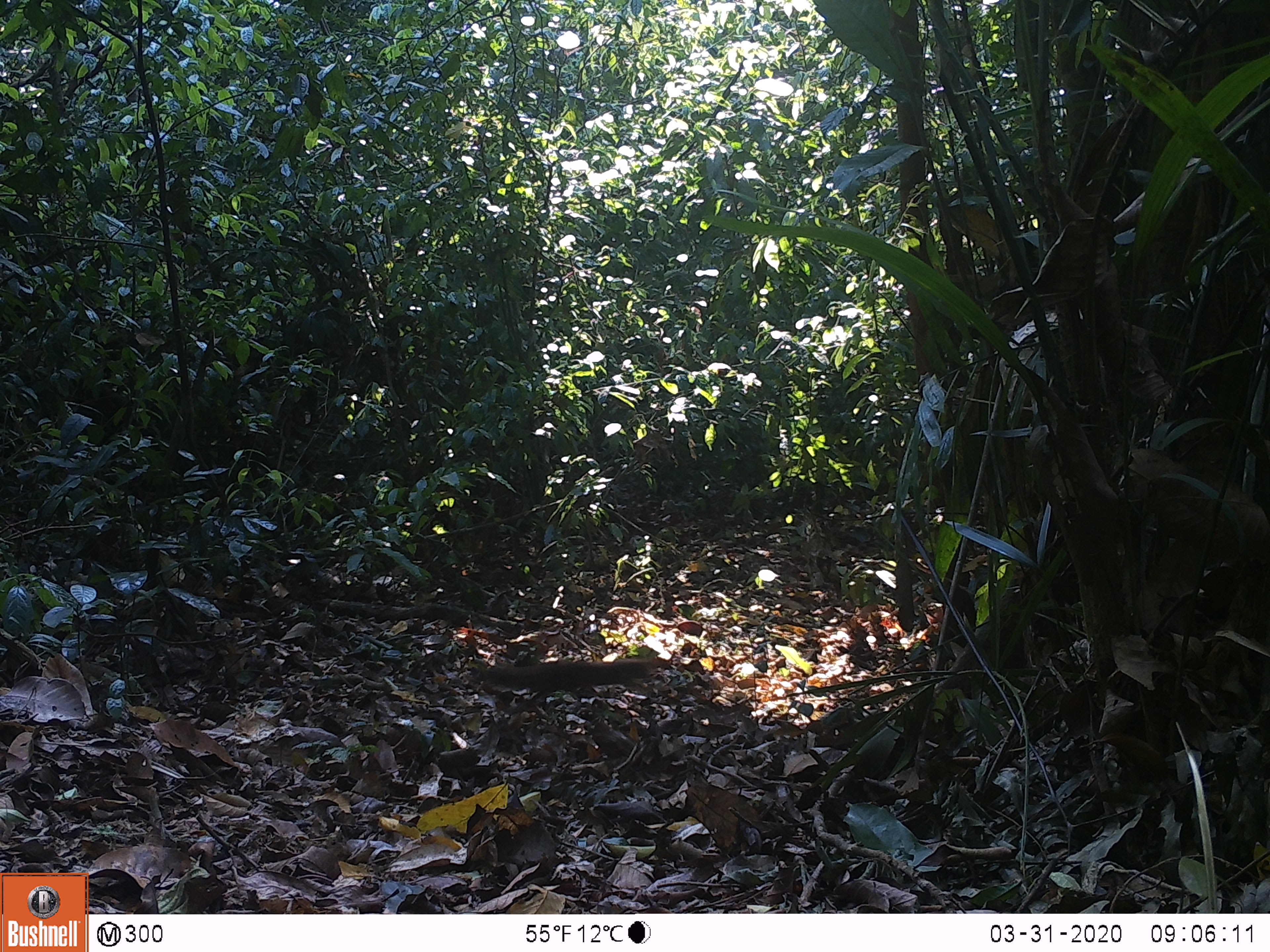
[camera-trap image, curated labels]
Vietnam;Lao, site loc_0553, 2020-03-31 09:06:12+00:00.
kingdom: Animalia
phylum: Chordata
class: Mammalia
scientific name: Mammalia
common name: mammal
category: unidentified small mammal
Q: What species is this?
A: Unidentified small mammal (mammal) (Mammalia).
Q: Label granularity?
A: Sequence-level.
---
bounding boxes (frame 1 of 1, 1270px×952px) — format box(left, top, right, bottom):
unidentified small mammal: box(470, 659, 658, 716)